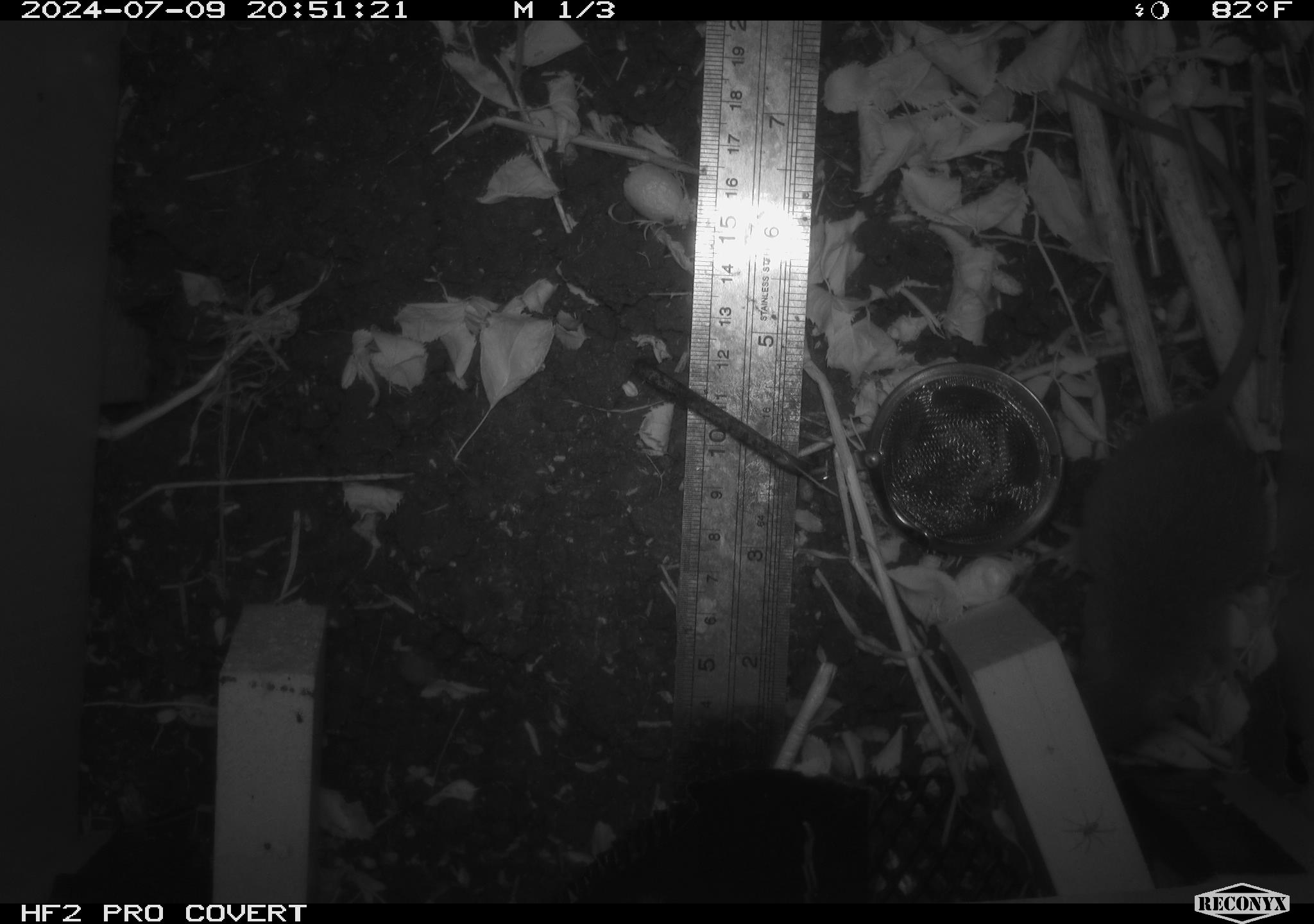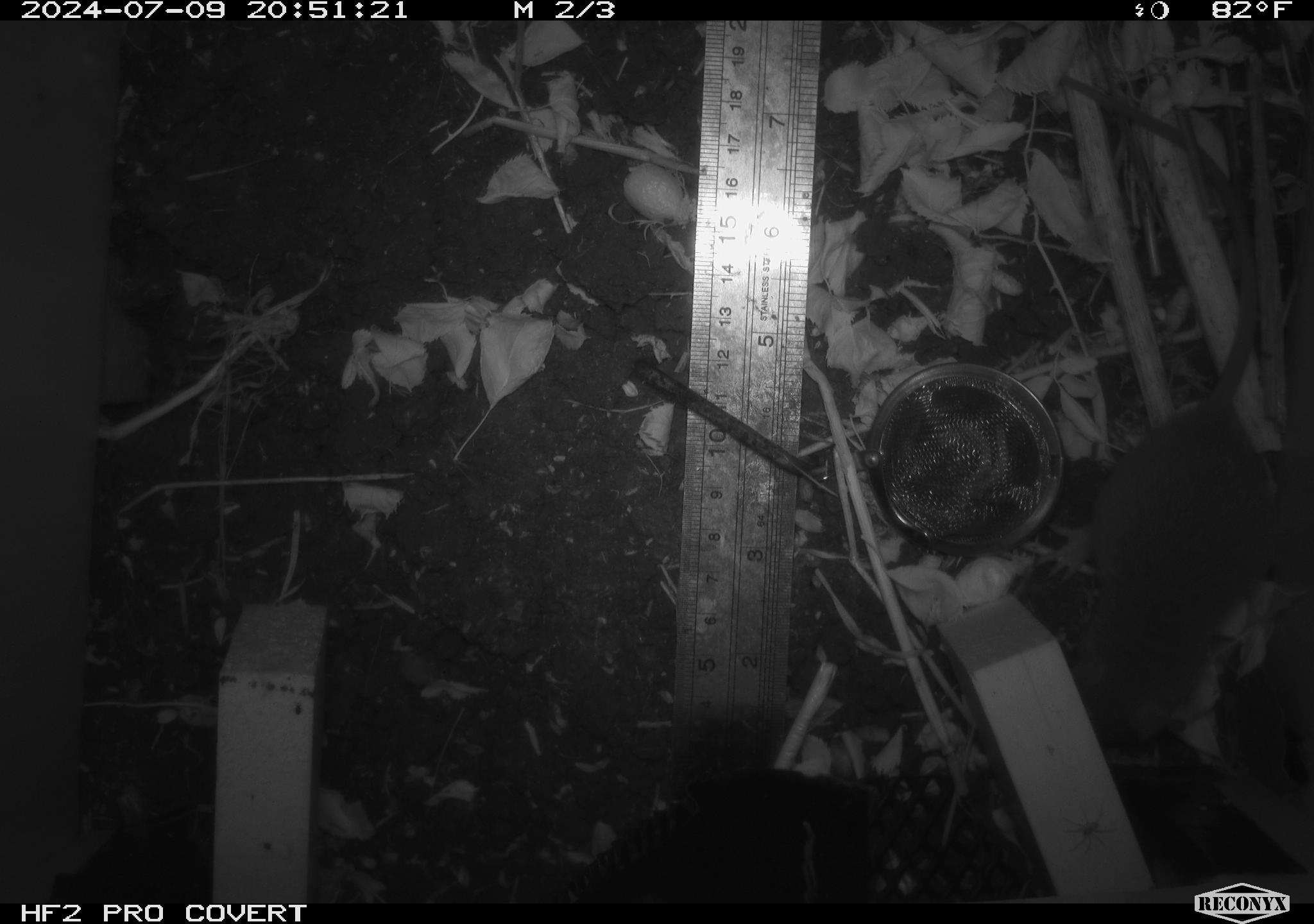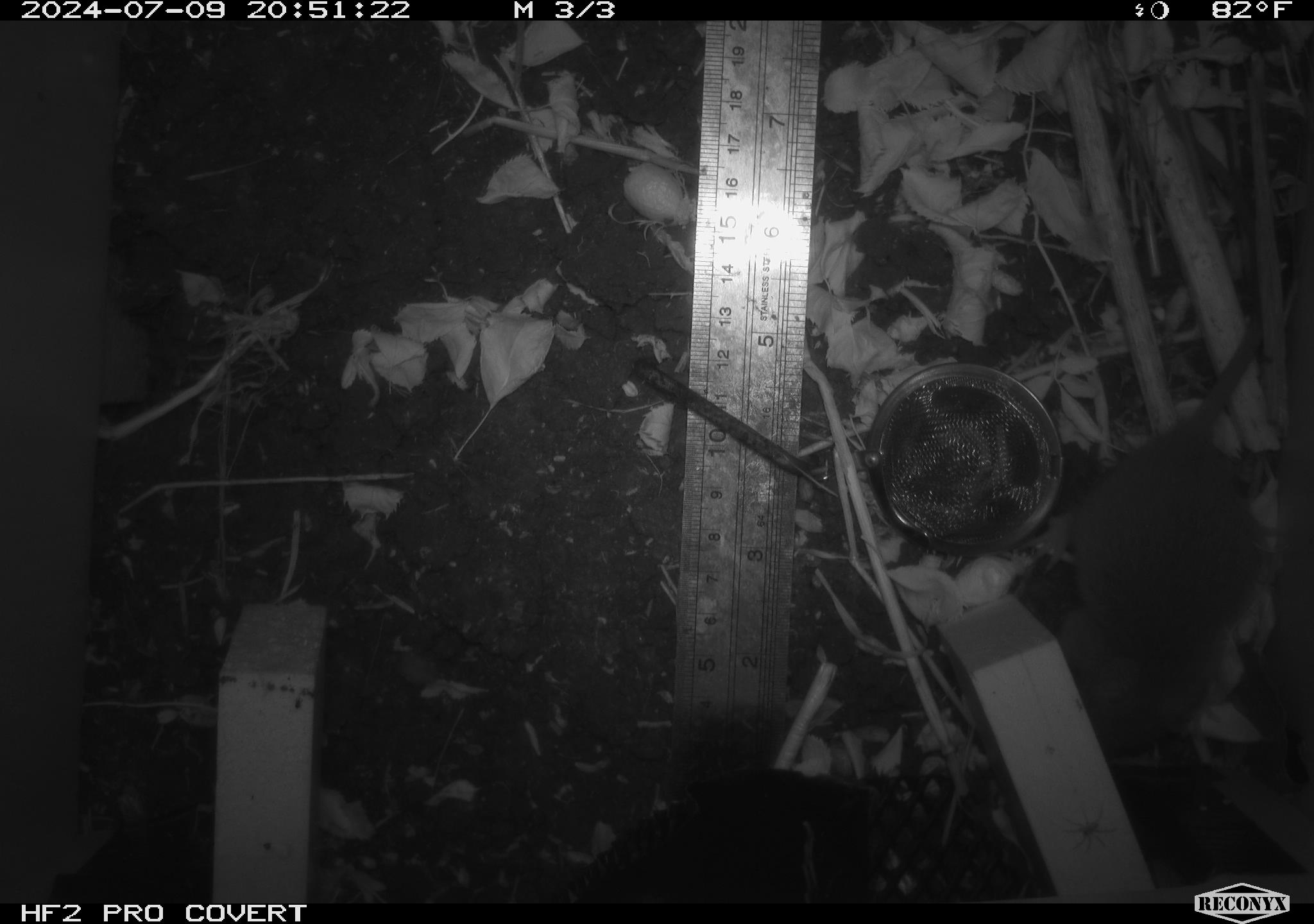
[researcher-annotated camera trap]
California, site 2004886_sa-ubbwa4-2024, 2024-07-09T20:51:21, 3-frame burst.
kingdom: Animalia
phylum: Chordata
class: Mammalia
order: Rodentia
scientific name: Rodentia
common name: woodrat or rat or mouse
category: woodrat or rat or mouse species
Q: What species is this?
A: Woodrat or rat or mouse species (woodrat or rat or mouse) (Rodentia).